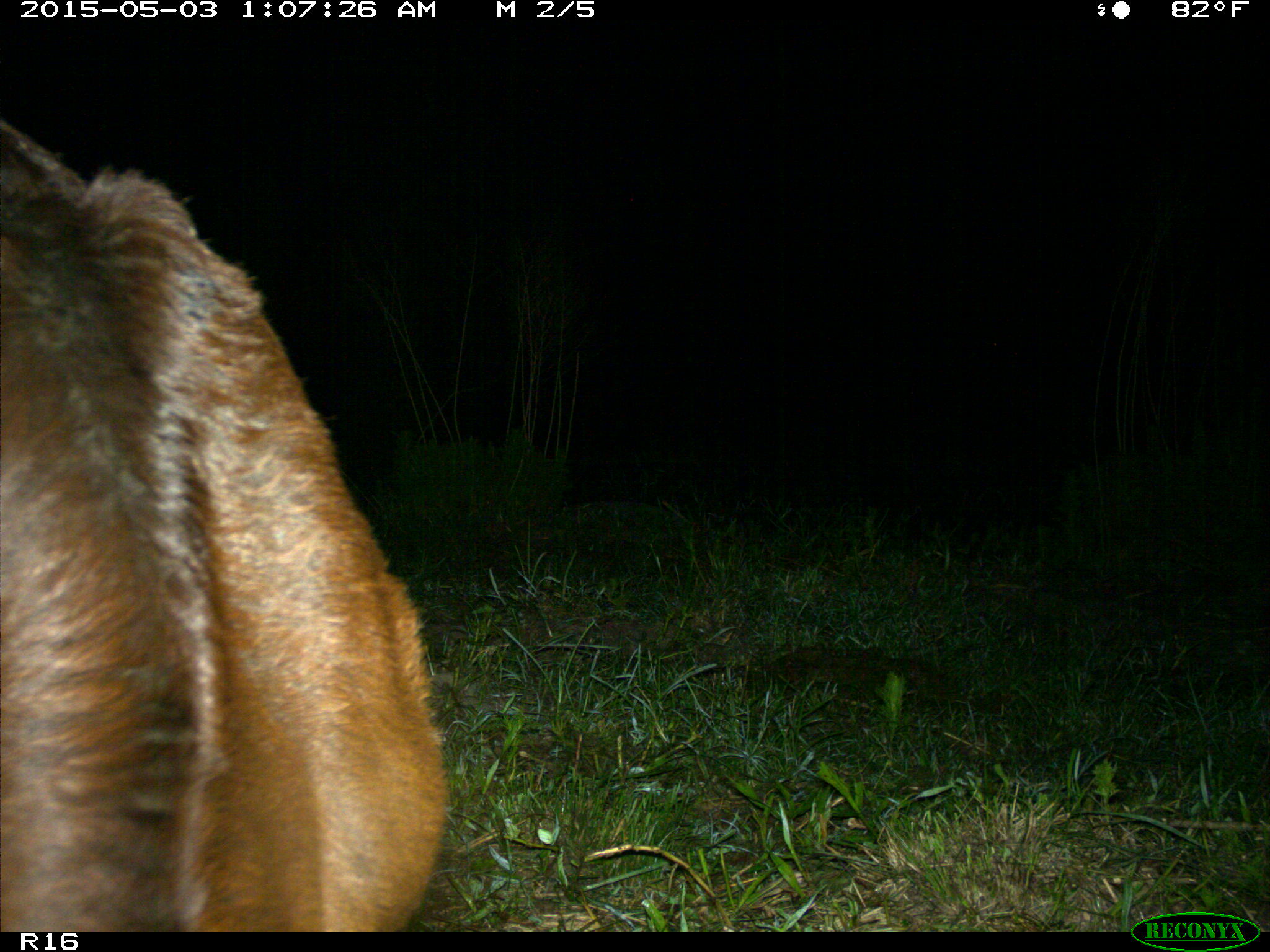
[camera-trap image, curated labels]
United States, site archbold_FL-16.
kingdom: Animalia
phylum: Chordata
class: Mammalia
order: Artiodactyla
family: Bovidae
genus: Bos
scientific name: Bos taurus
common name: domestic cow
Bos taurus (domestic cow).